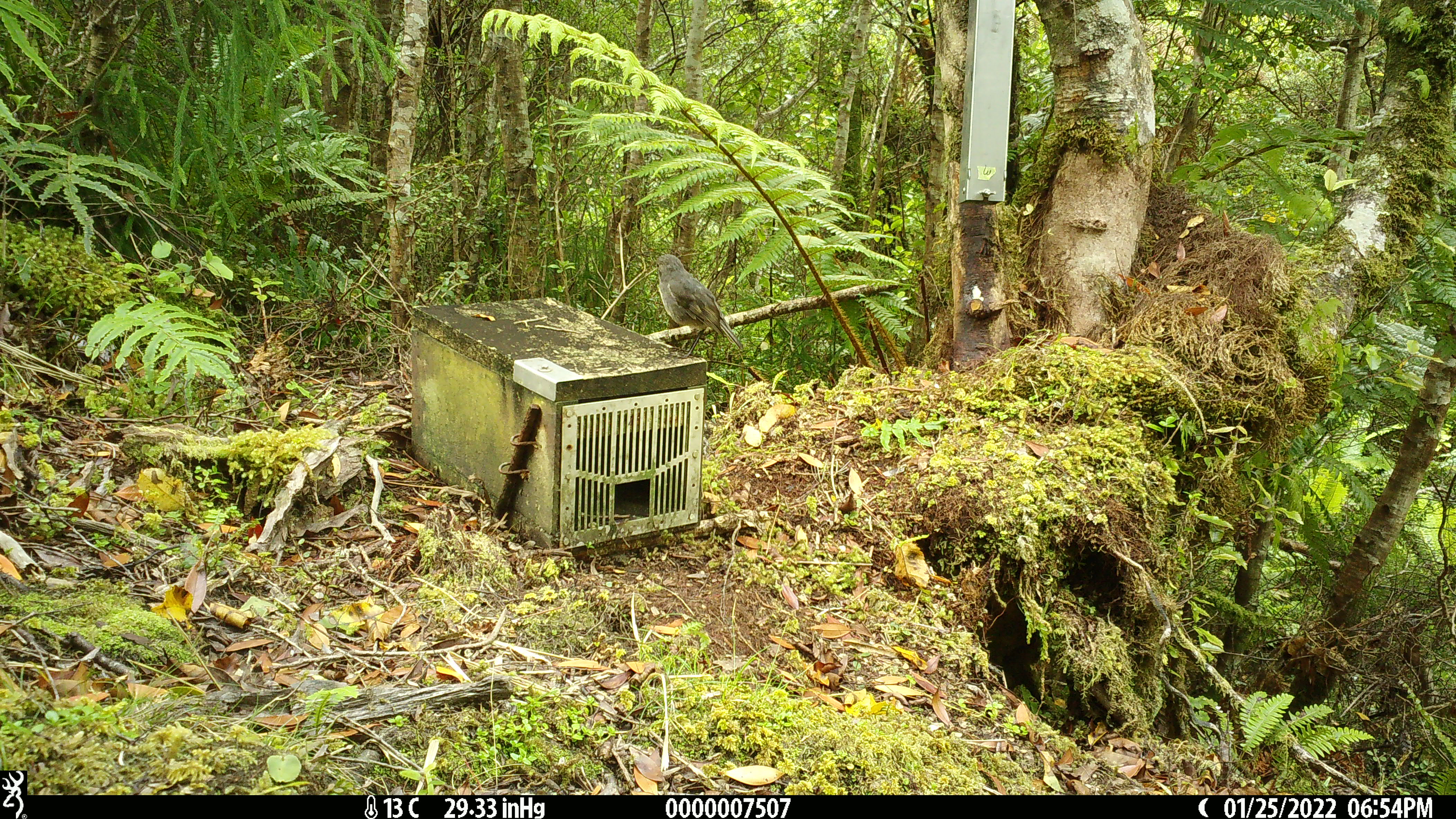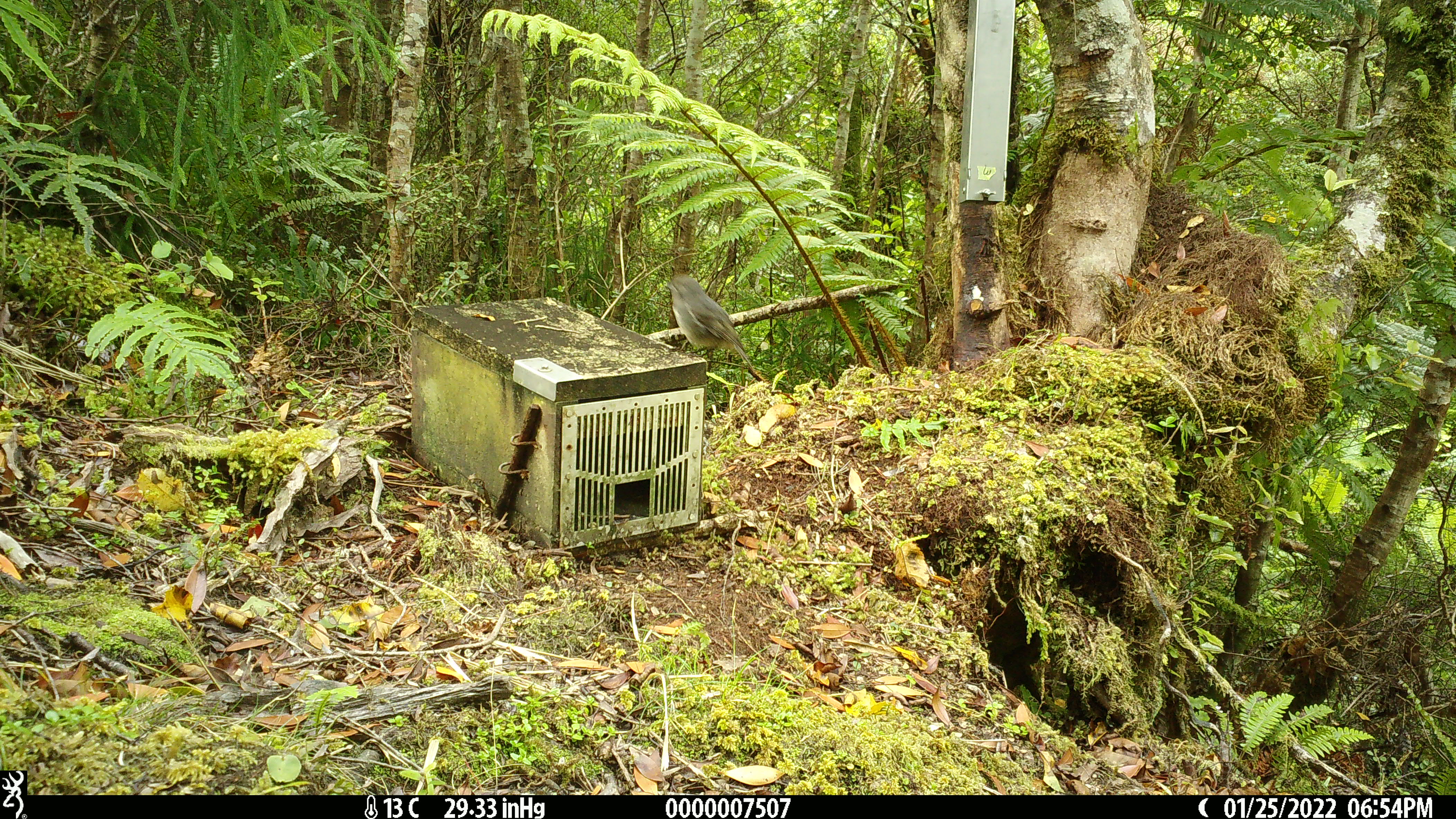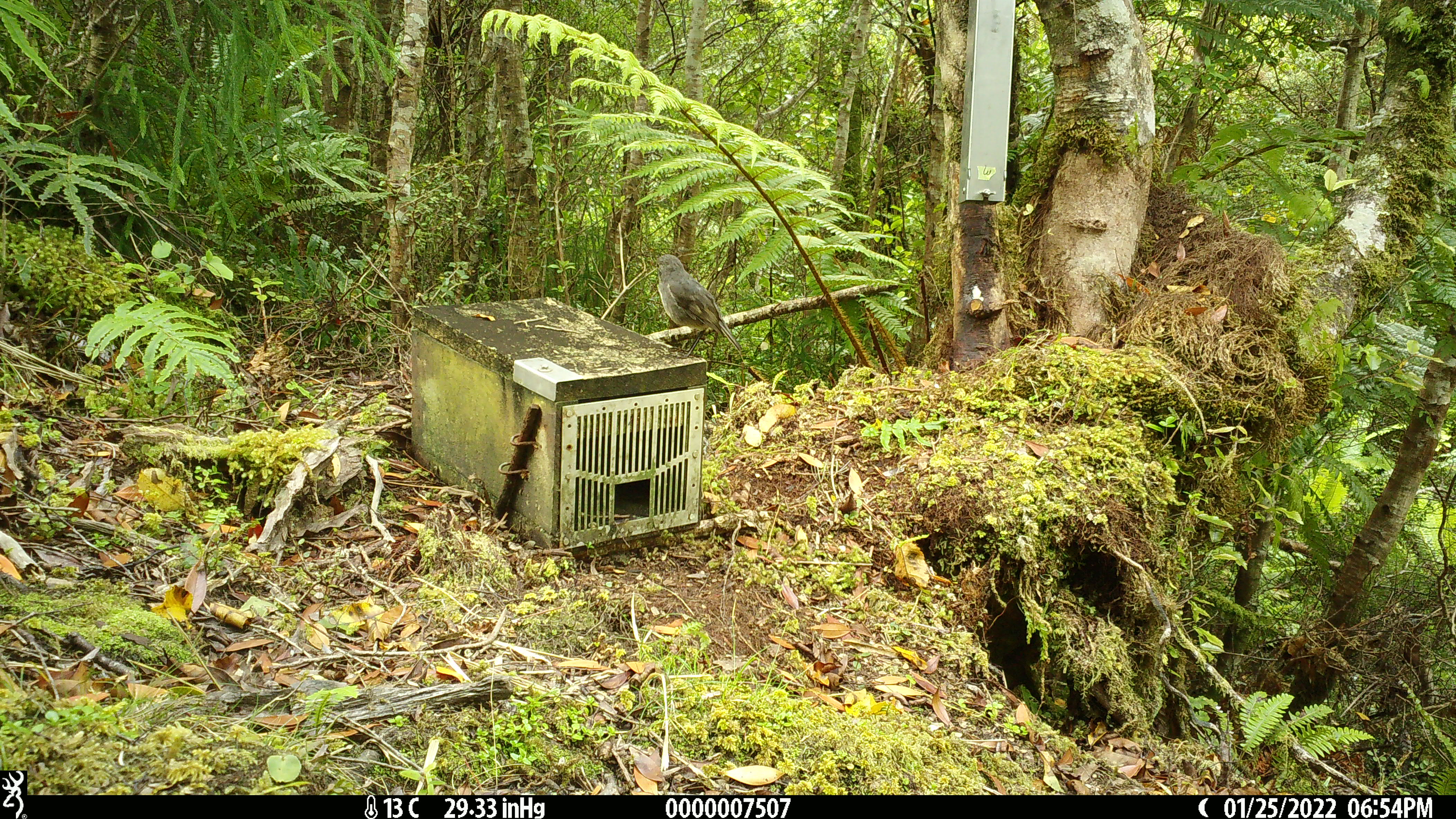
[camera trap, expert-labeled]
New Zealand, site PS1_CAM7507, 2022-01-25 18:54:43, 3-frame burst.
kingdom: Animalia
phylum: Chordata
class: Aves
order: Passeriformes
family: Petroicidae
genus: Petroica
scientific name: Petroica australis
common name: new zealand robin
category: robin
Robin (new zealand robin) (Petroica australis).